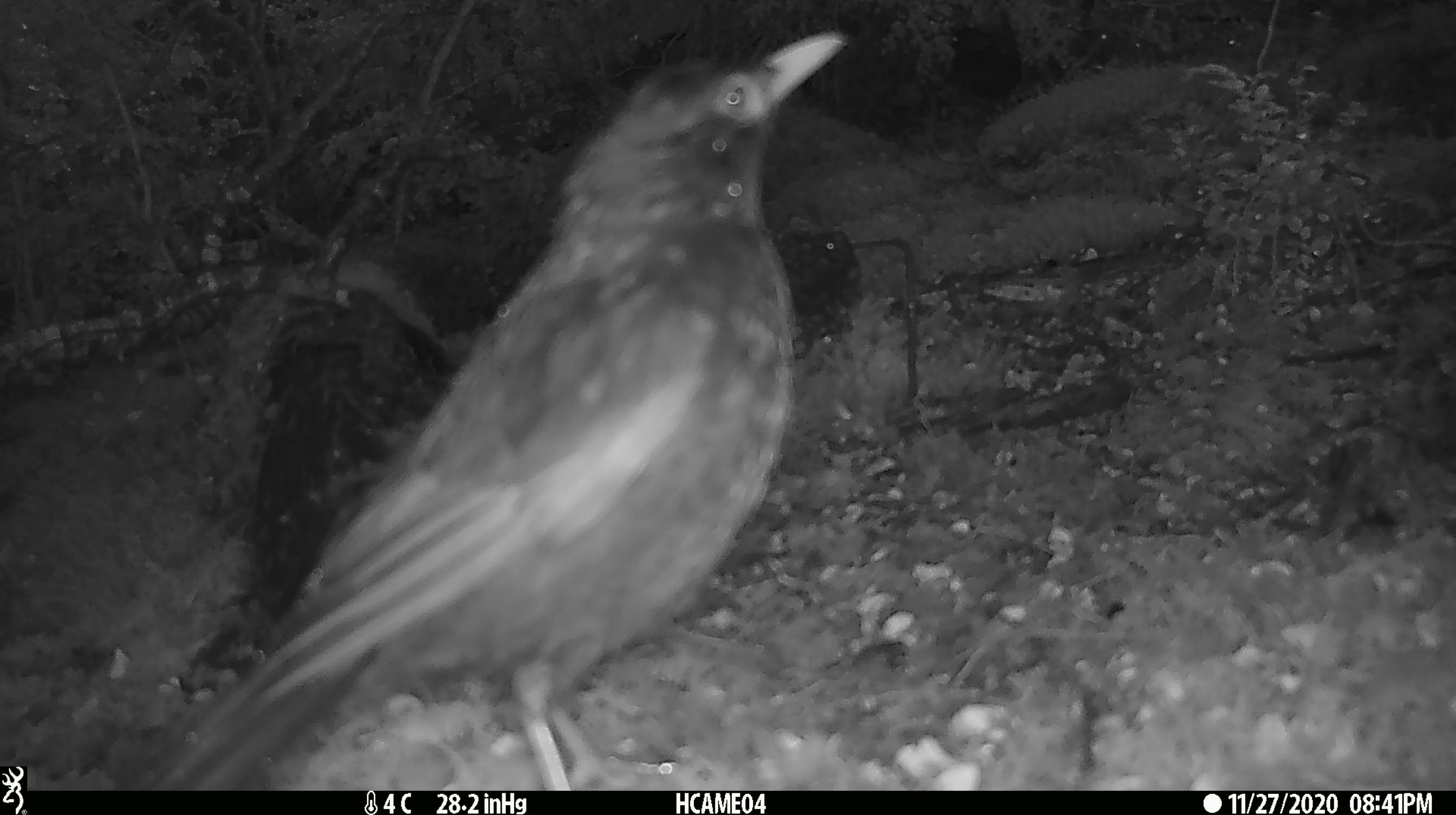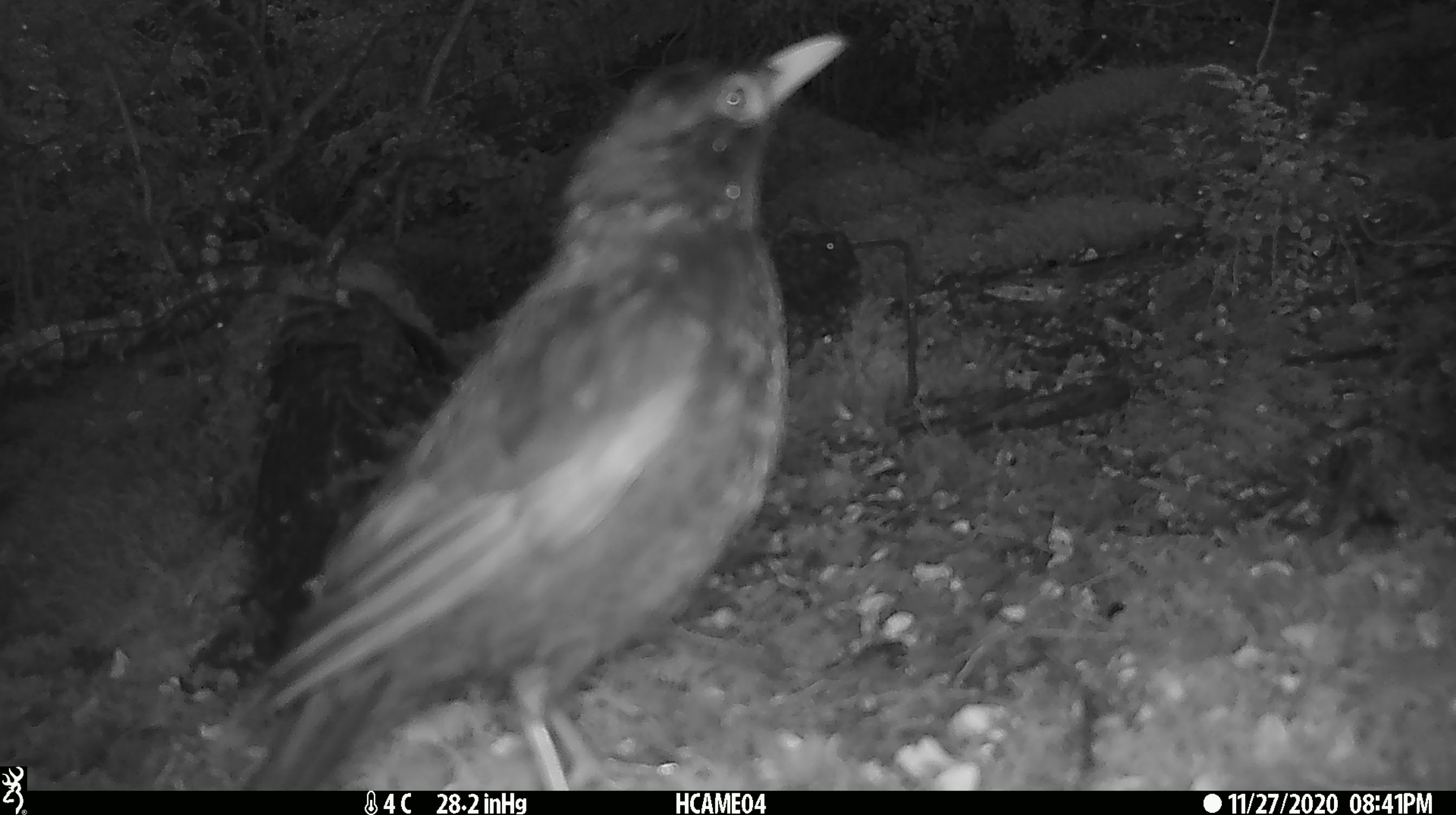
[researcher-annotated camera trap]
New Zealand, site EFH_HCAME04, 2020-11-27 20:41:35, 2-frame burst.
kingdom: Animalia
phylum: Chordata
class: Aves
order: Passeriformes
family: Turdidae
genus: Turdus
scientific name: Turdus merula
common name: eurasian blackbird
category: blackbird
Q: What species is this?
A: Blackbird (eurasian blackbird) (Turdus merula).